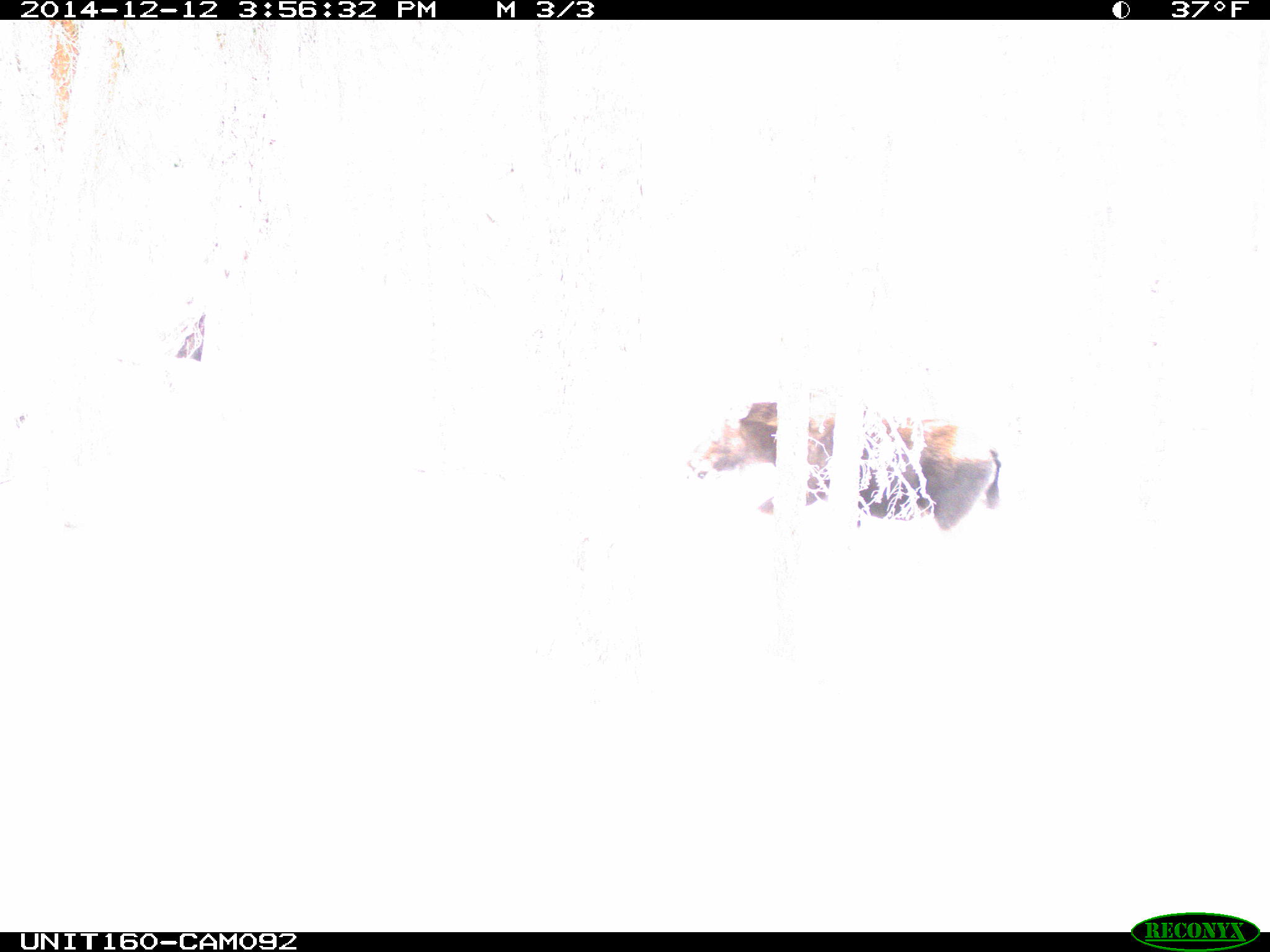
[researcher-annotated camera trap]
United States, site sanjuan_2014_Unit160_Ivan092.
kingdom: Animalia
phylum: Chordata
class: Mammalia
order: Artiodactyla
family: Cervidae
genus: Alces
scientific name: Alces alces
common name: moose